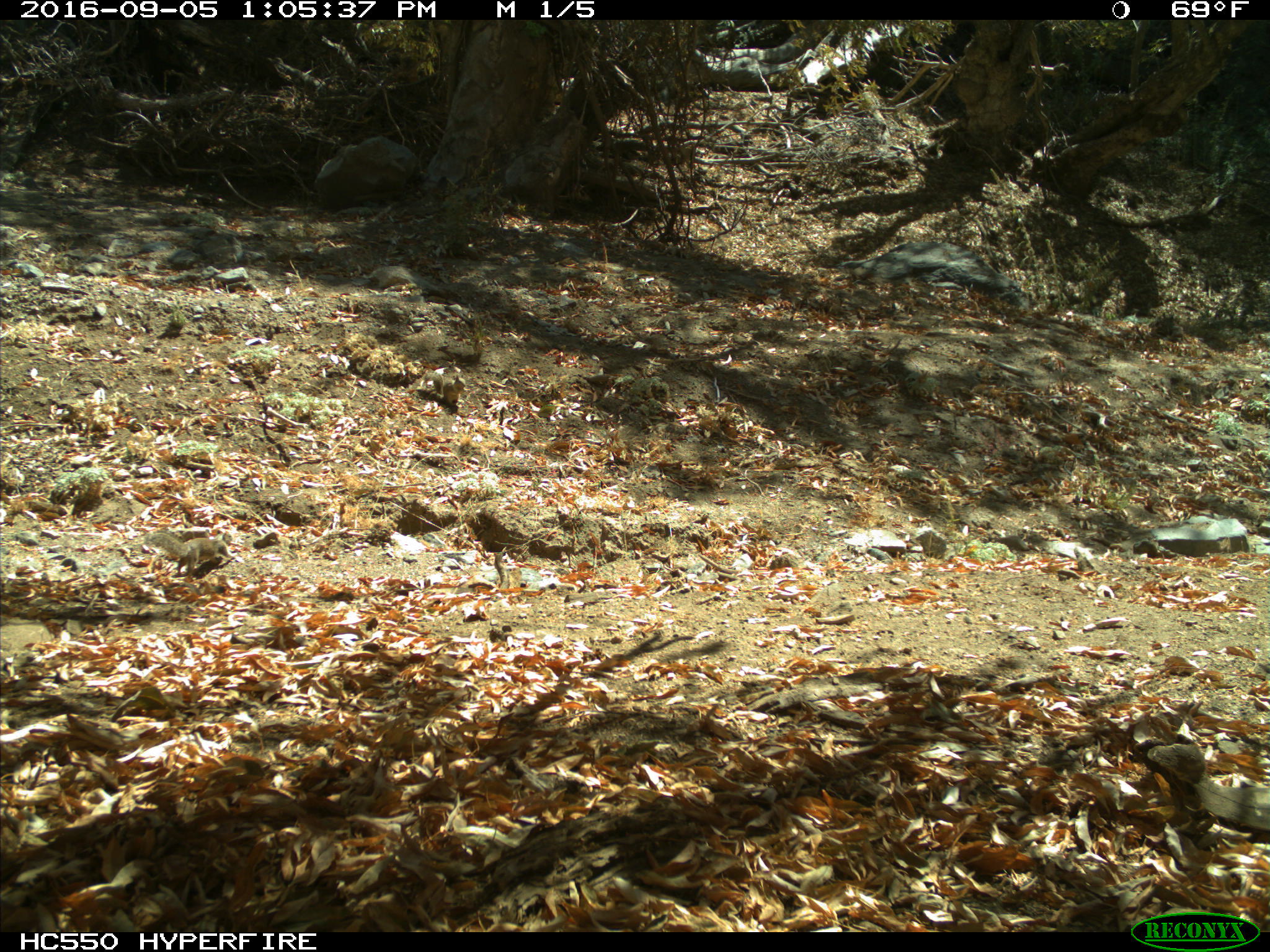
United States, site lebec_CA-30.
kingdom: Animalia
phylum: Chordata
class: Mammalia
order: Rodentia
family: Sciuridae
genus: Otospermophilus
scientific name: Otospermophilus beecheyi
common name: california ground squirrel